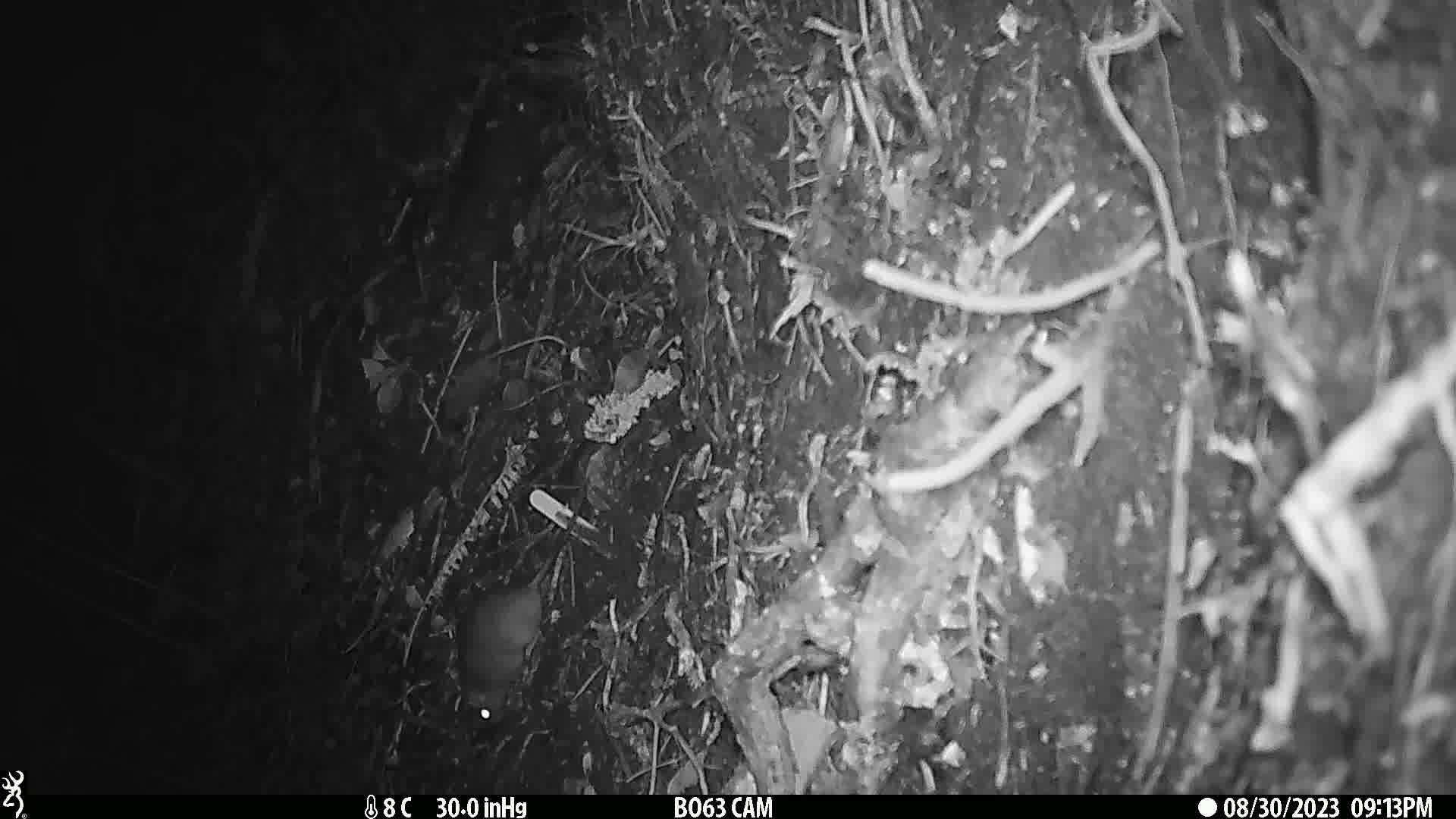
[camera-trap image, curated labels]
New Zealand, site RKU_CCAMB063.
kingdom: Animalia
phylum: Chordata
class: Mammalia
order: Rodentia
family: Muridae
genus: Rattus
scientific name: Rattus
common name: rat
Rat (Rattus).